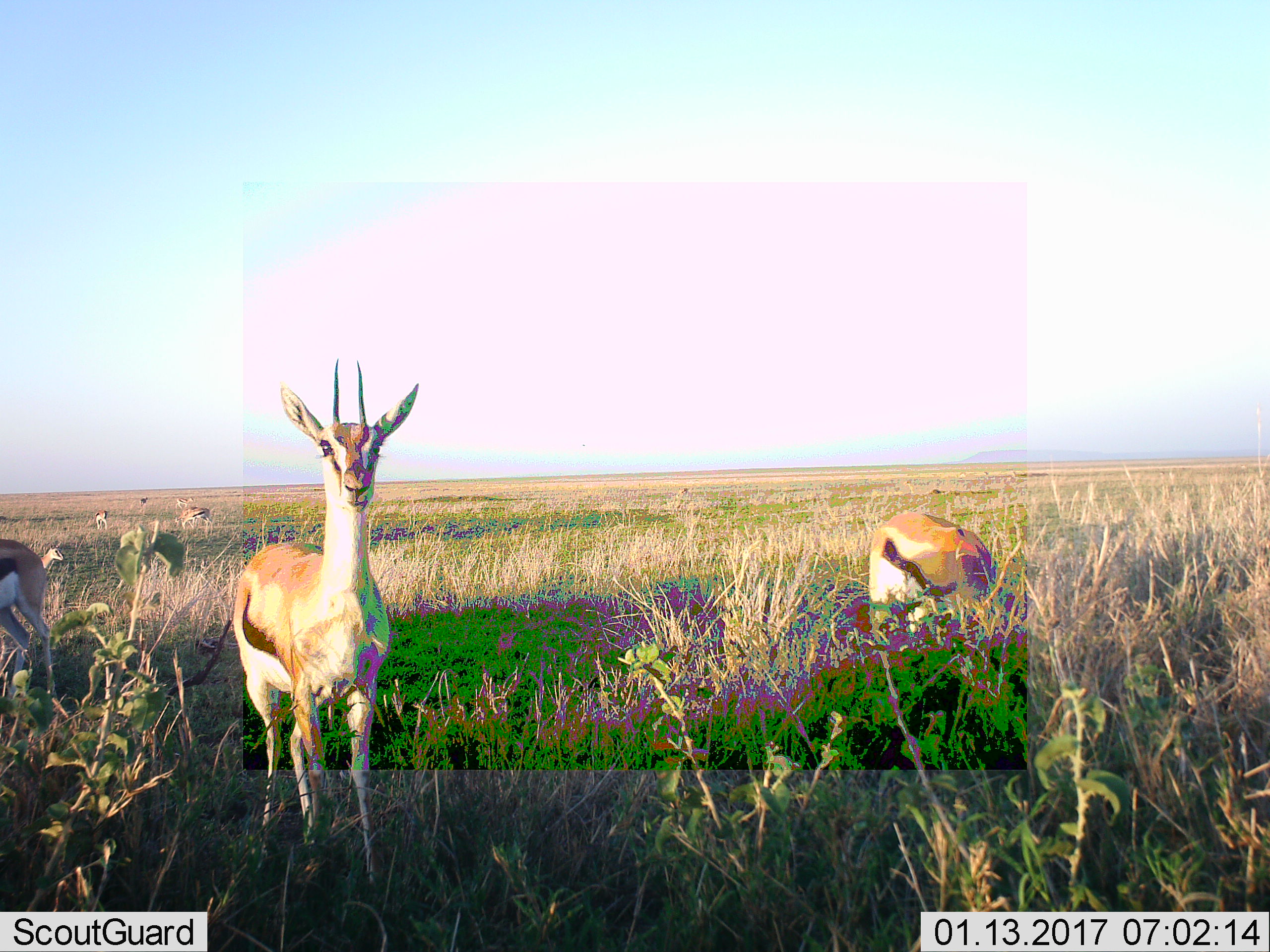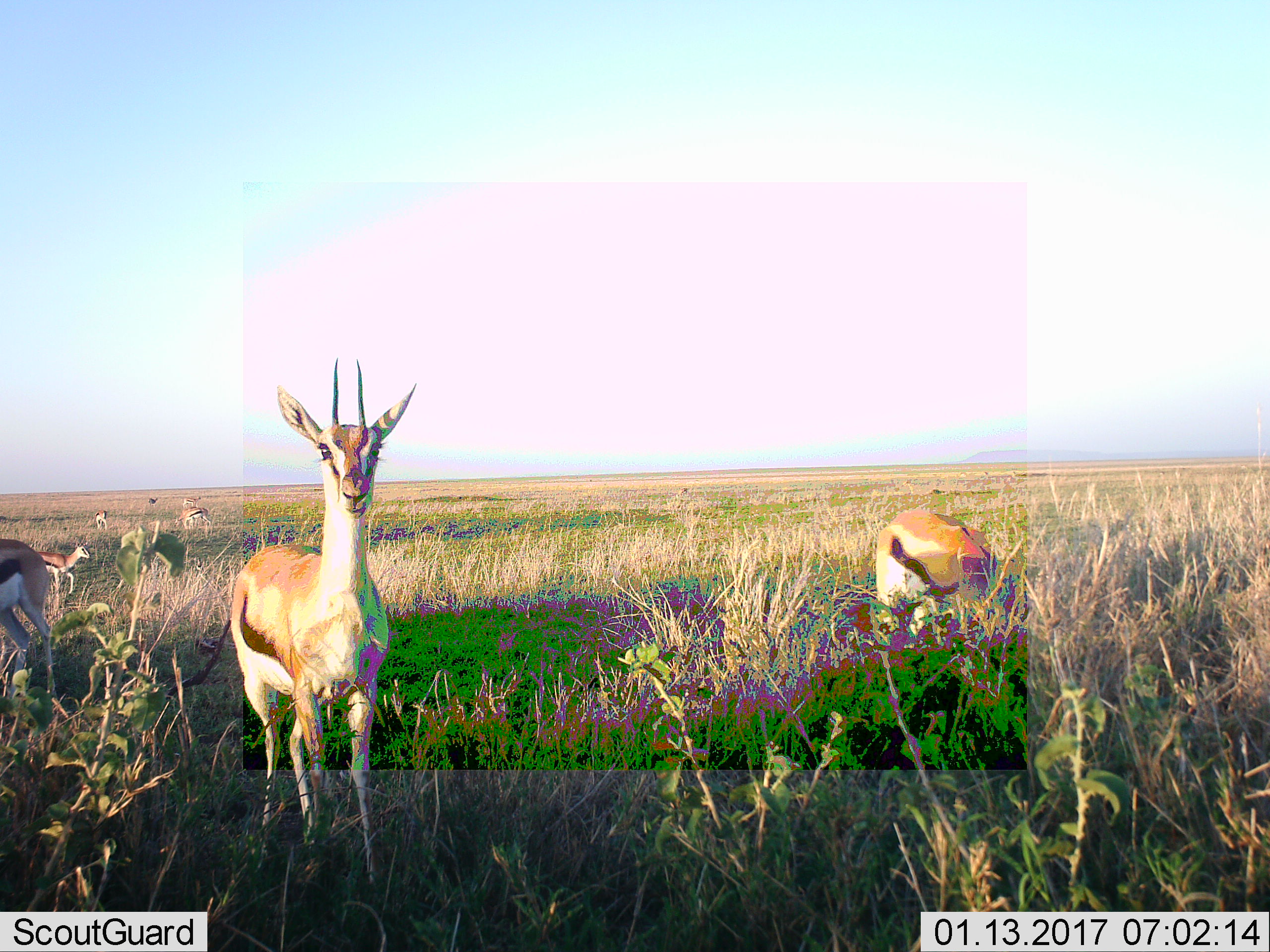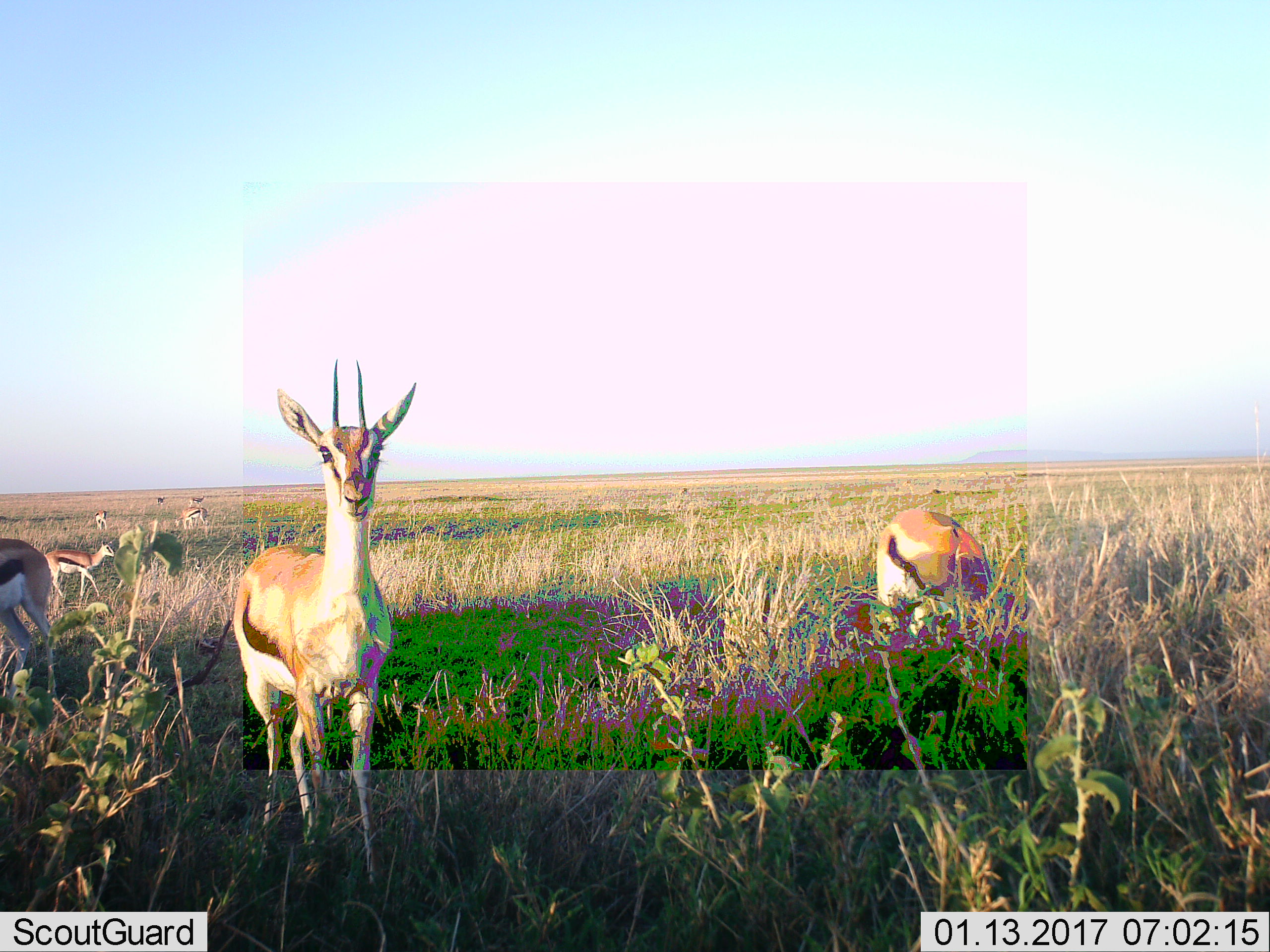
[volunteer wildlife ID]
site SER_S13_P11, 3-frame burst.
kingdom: Animalia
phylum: Chordata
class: Mammalia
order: Artiodactyla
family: Bovidae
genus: Eudorcas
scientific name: Eudorcas thomsonii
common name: thomson's gazelle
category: gazellethomsons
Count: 8.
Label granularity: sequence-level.